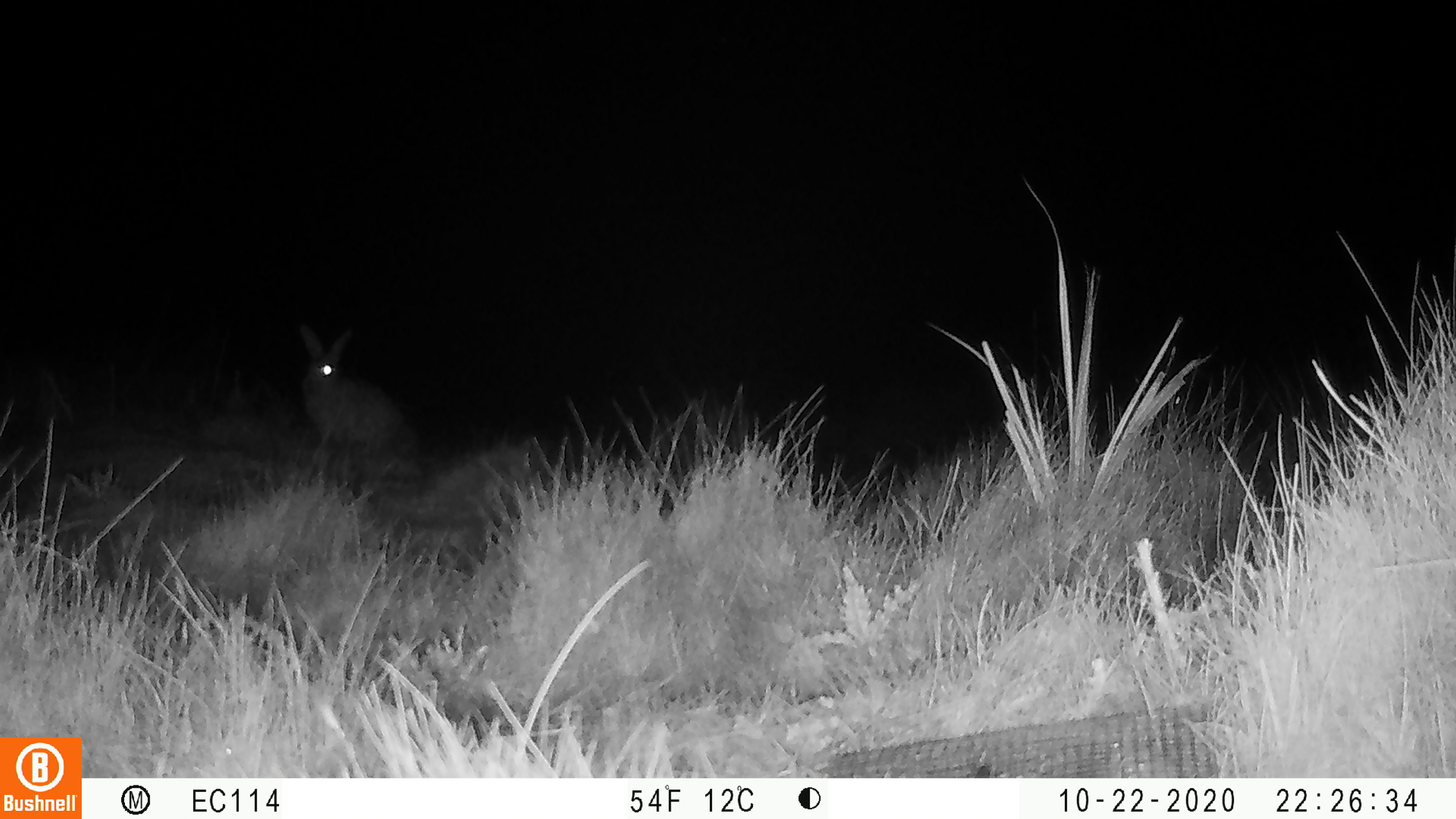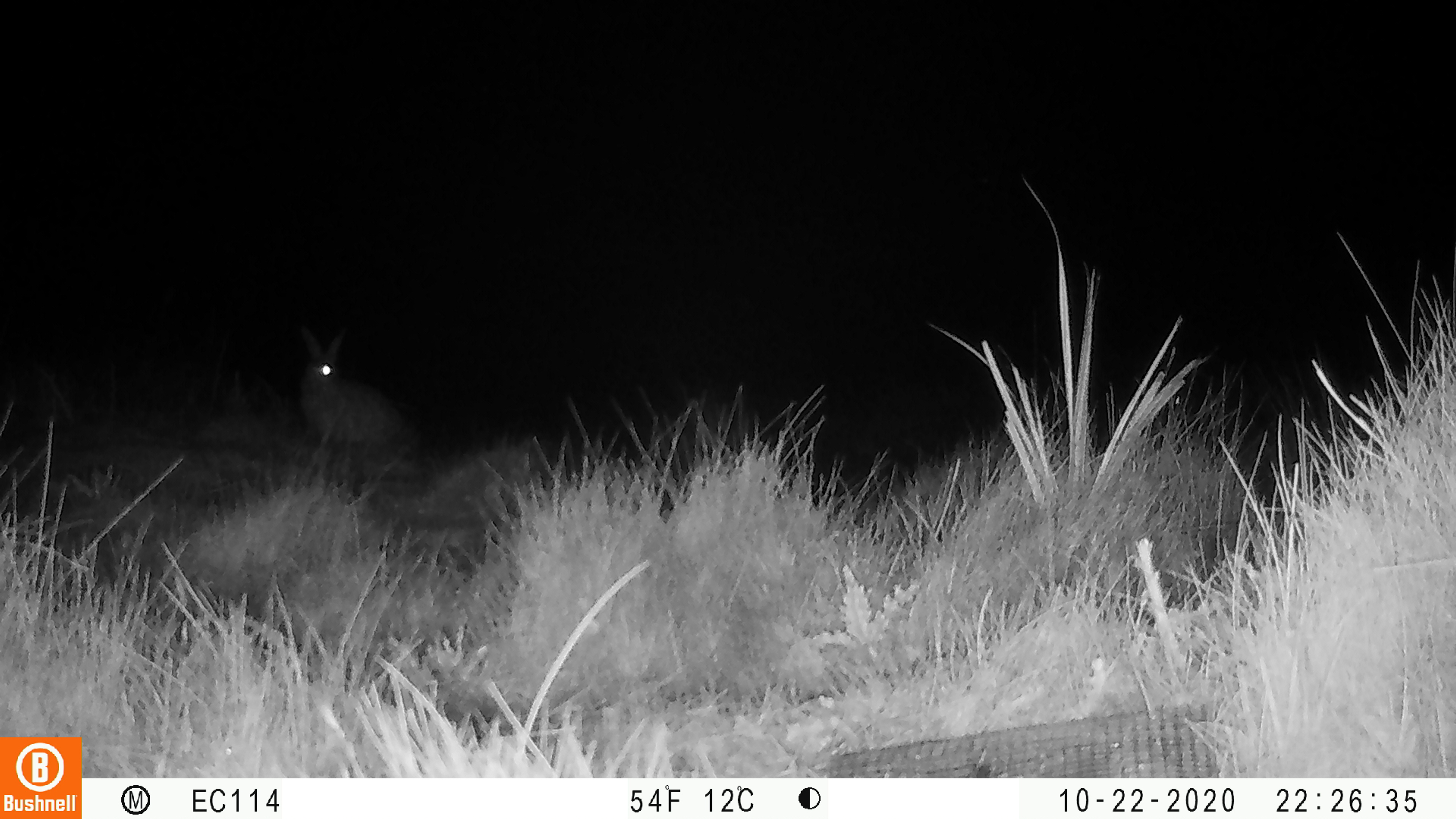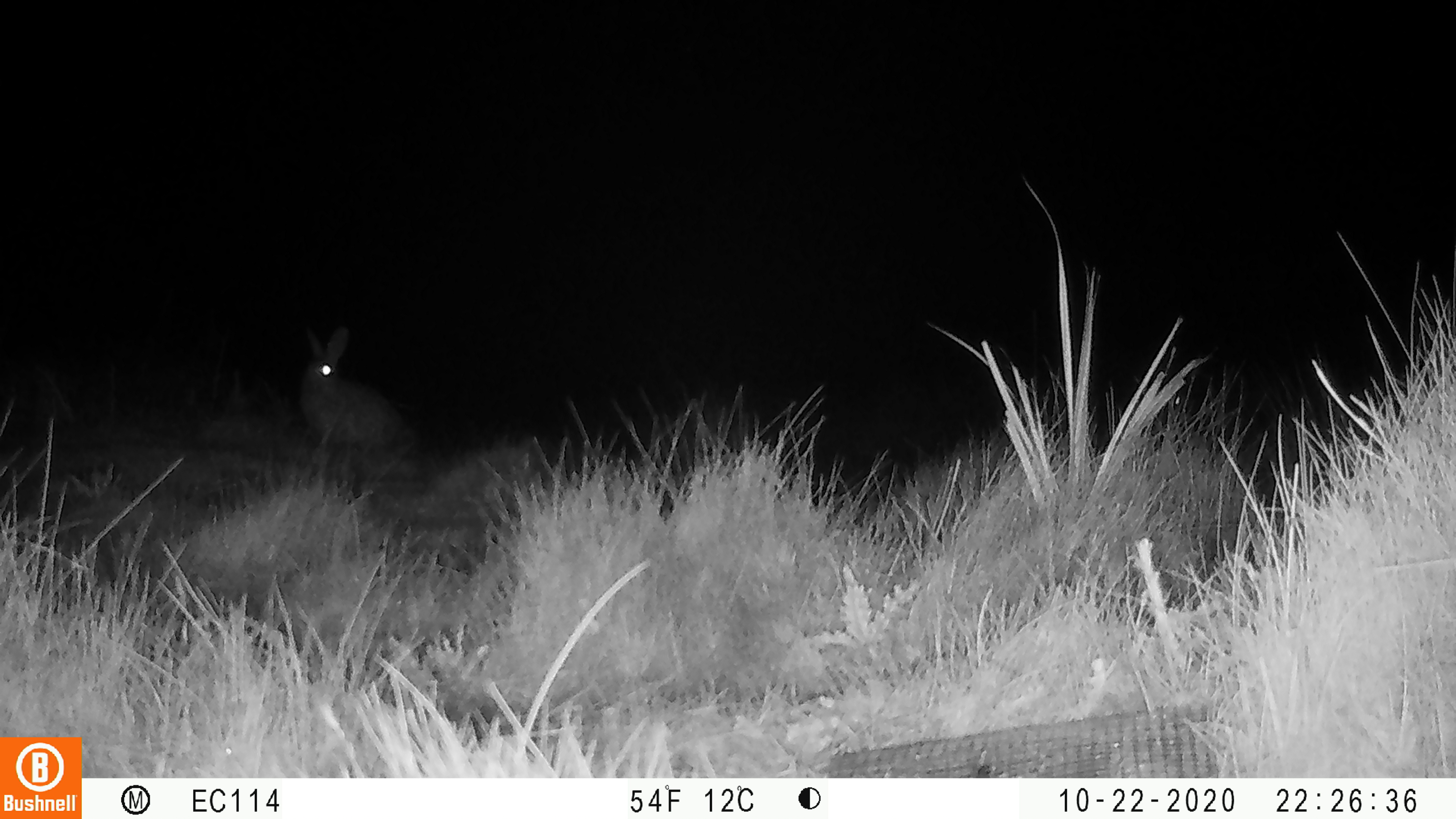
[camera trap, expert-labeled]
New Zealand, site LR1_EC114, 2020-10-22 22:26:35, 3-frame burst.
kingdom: Animalia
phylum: Chordata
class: Mammalia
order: Lagomorpha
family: Leporidae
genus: Oryctolagus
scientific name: Oryctolagus cuniculus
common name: european rabbit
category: rabbit